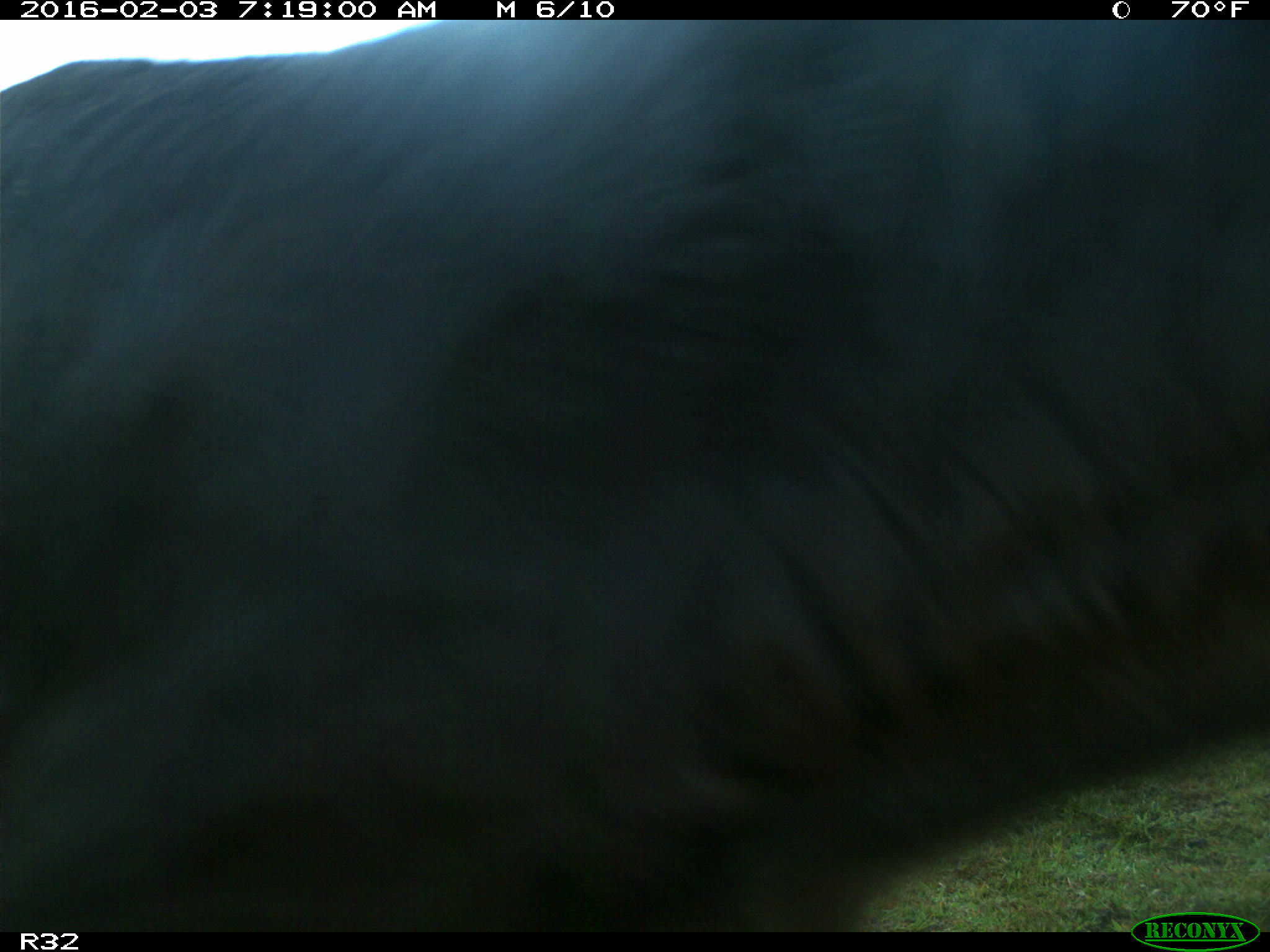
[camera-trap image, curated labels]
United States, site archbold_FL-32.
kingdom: Animalia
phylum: Chordata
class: Mammalia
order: Artiodactyla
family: Bovidae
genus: Bos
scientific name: Bos taurus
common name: domestic cow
Bos taurus (domestic cow).